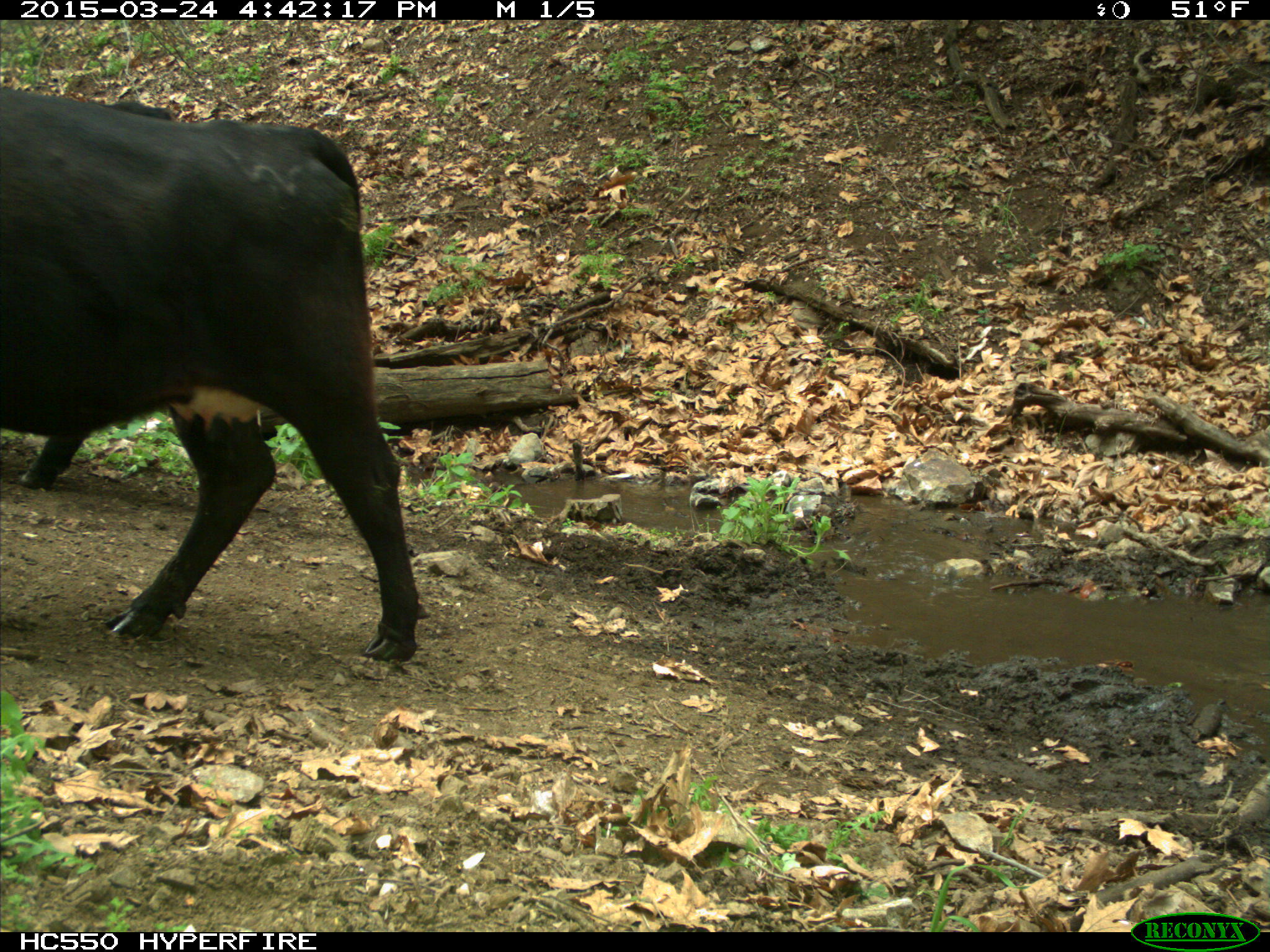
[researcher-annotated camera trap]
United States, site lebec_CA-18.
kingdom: Animalia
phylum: Chordata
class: Mammalia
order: Artiodactyla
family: Bovidae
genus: Bos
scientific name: Bos taurus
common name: domestic cow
Bos taurus (domestic cow).